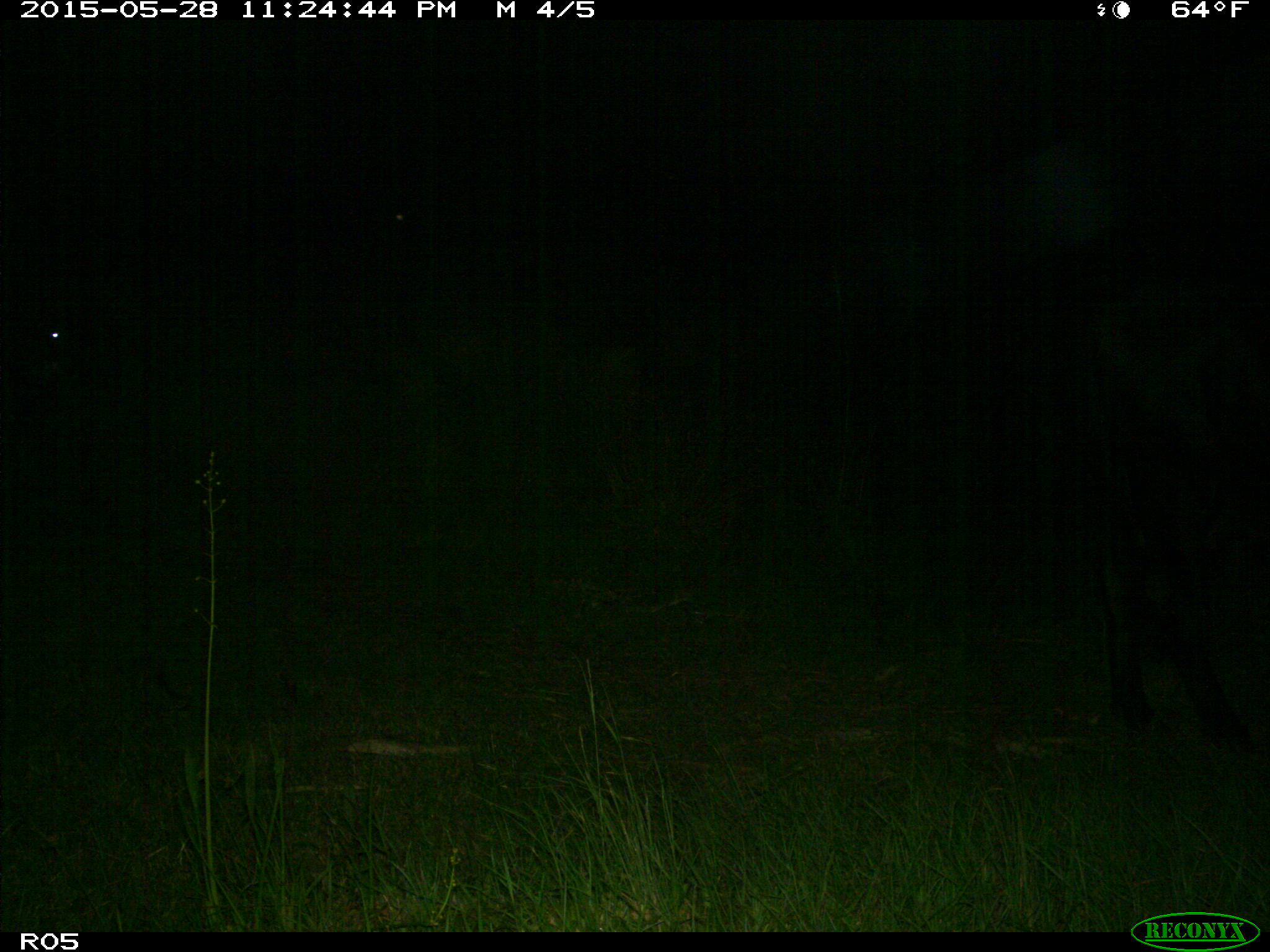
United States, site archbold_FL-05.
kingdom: Animalia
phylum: Chordata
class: Mammalia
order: Artiodactyla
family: Bovidae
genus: Bos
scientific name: Bos taurus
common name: domestic cow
Bos taurus (domestic cow).